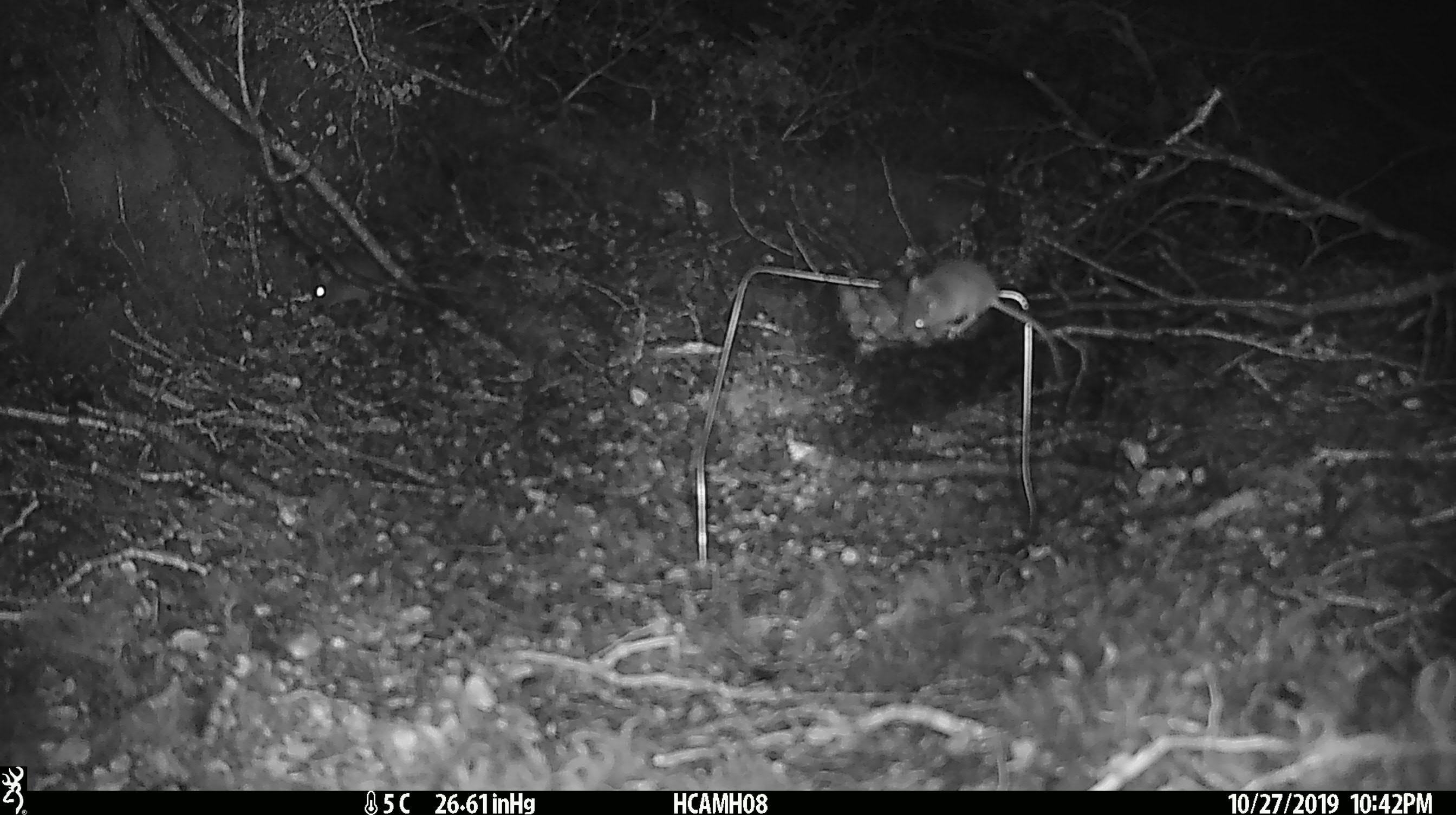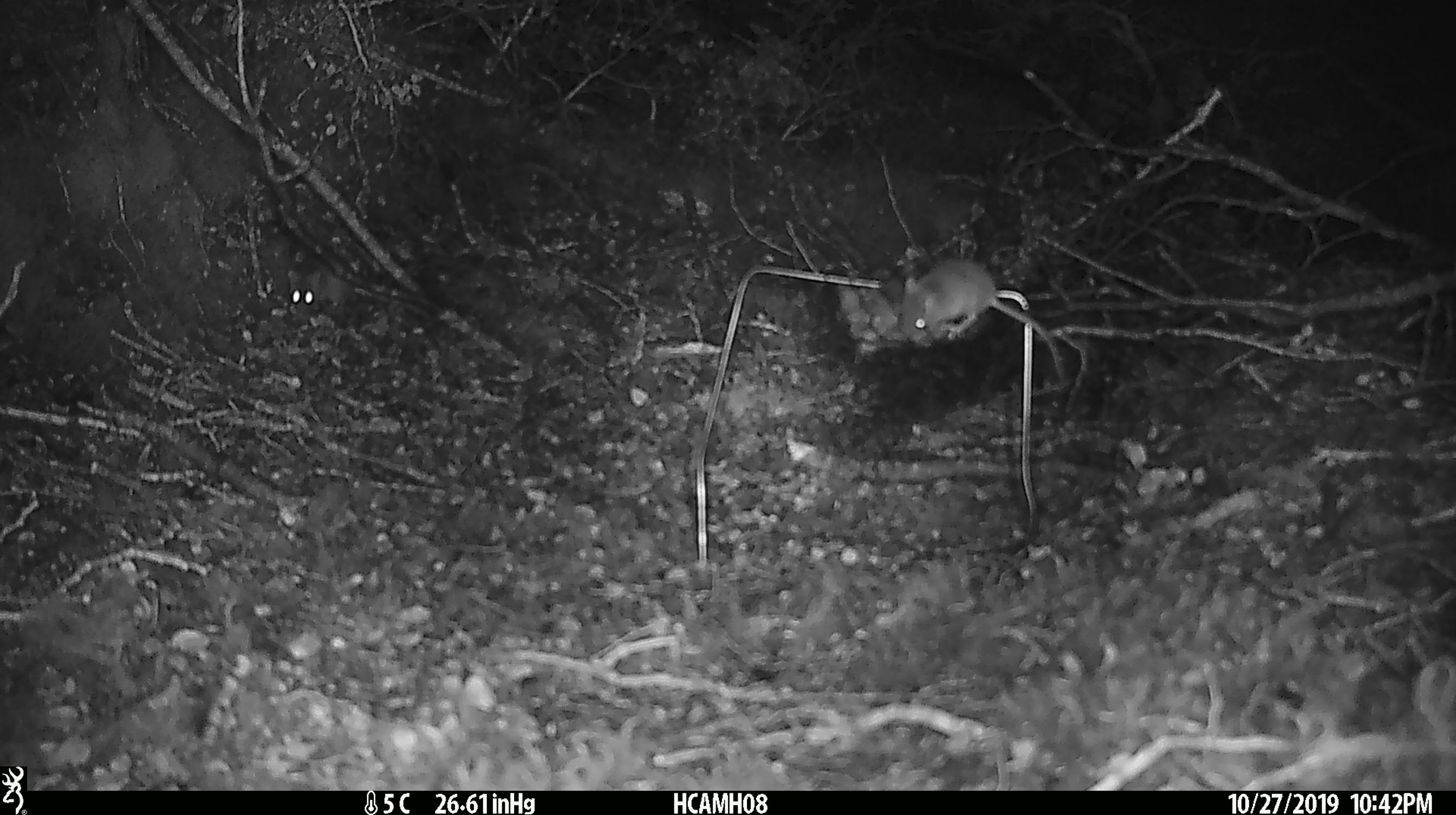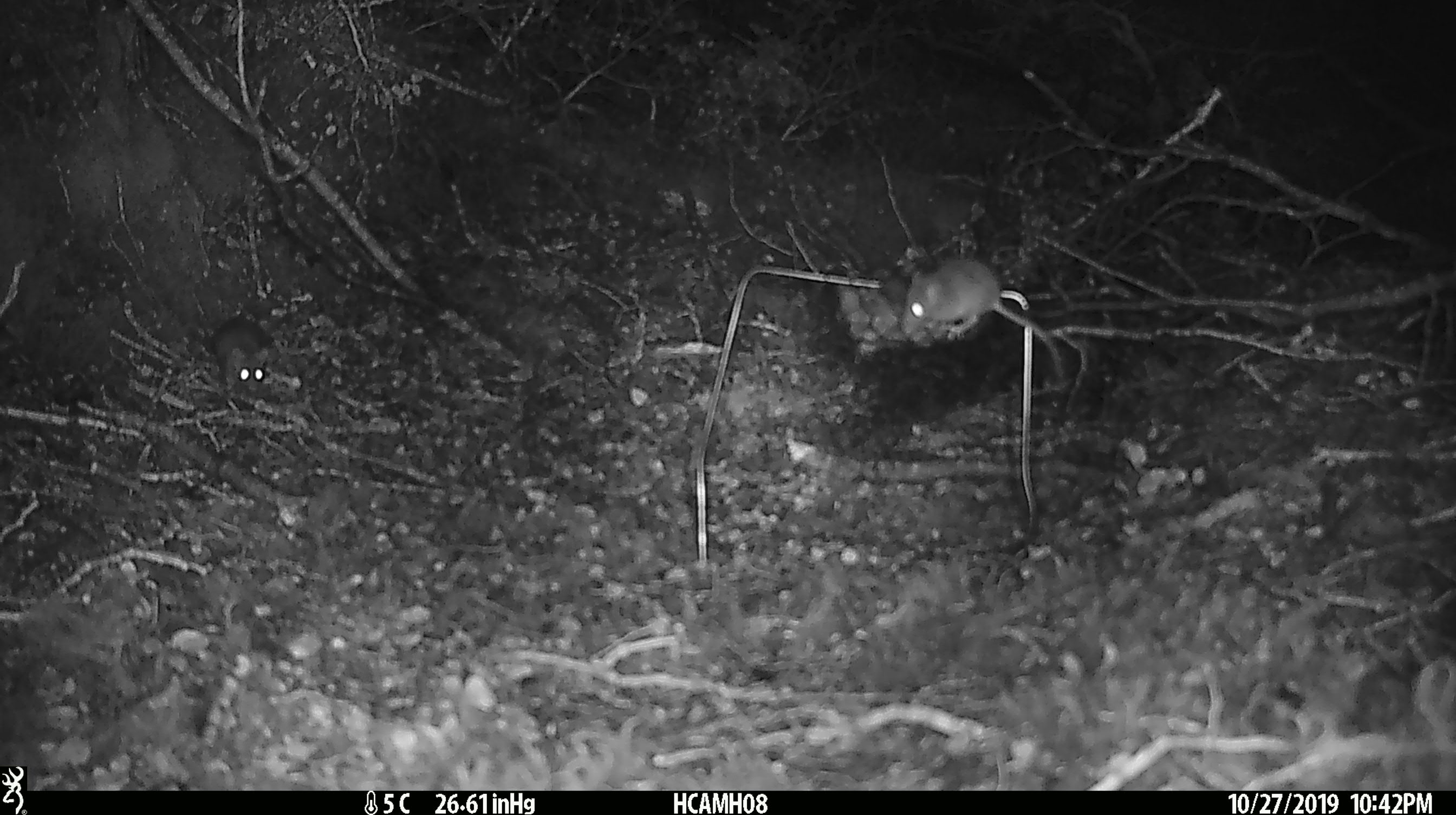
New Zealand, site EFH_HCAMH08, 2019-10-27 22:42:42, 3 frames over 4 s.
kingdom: Animalia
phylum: Chordata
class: Mammalia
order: Rodentia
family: Muridae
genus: Mus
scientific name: Mus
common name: mouse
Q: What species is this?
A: Mouse (Mus).